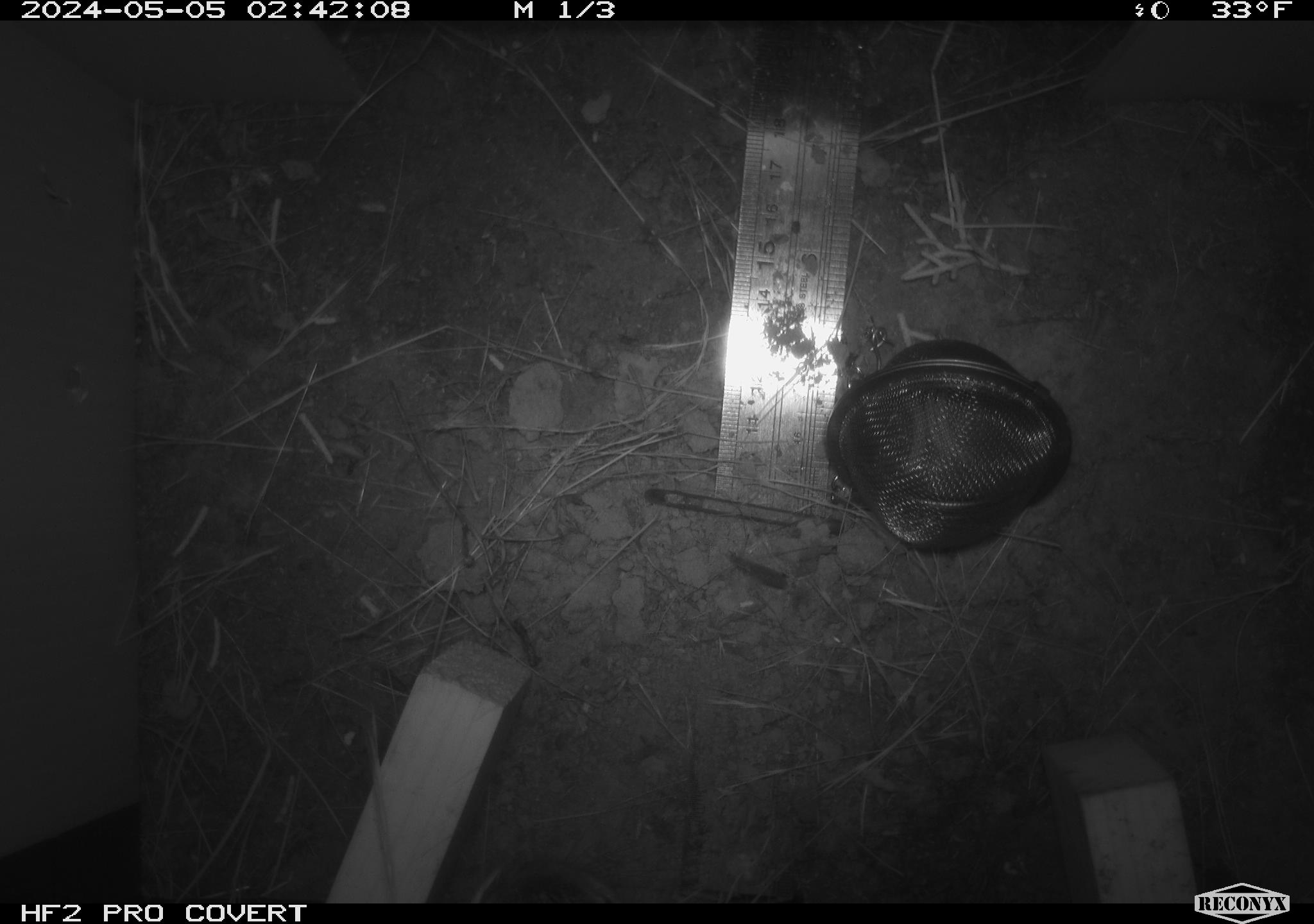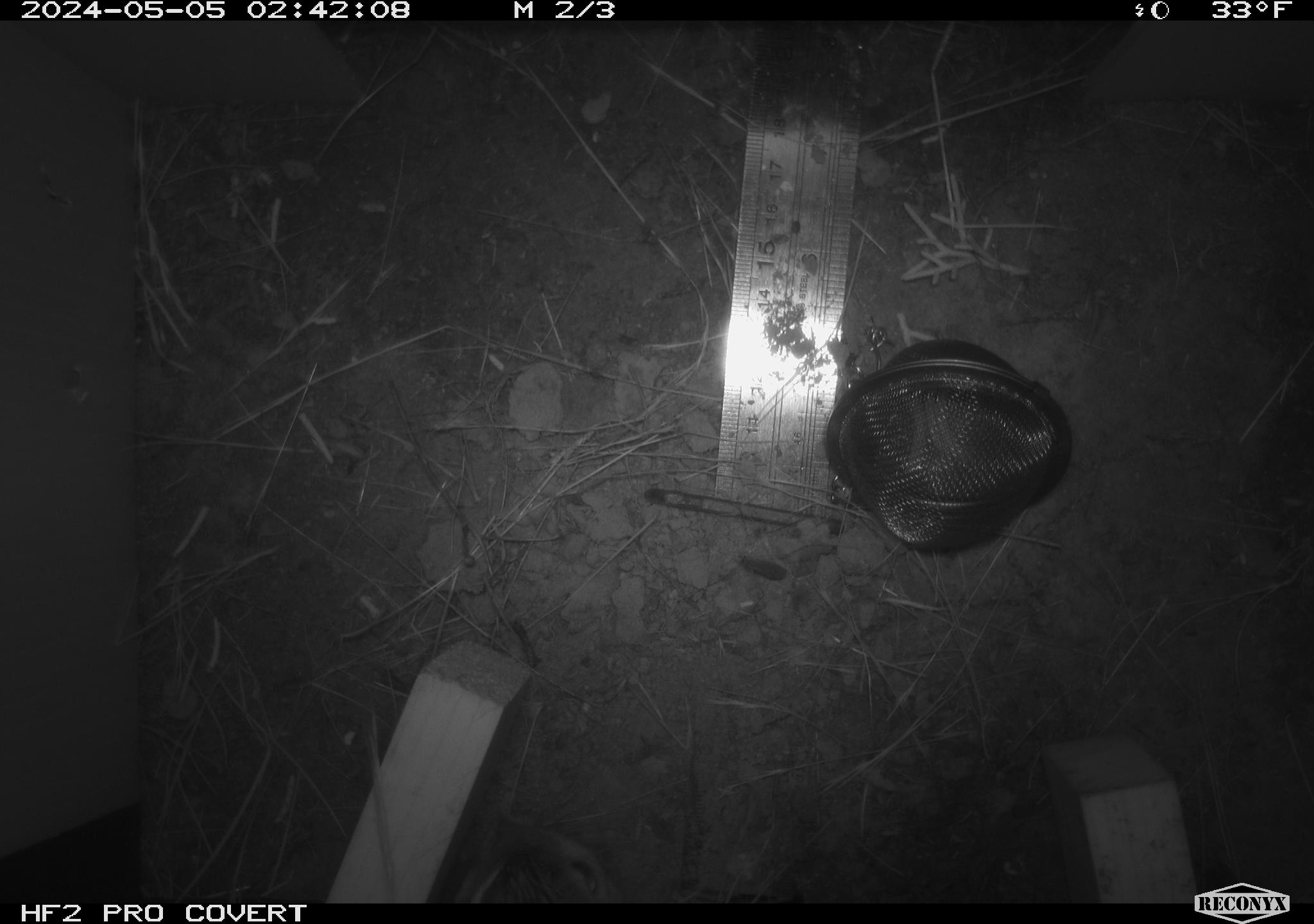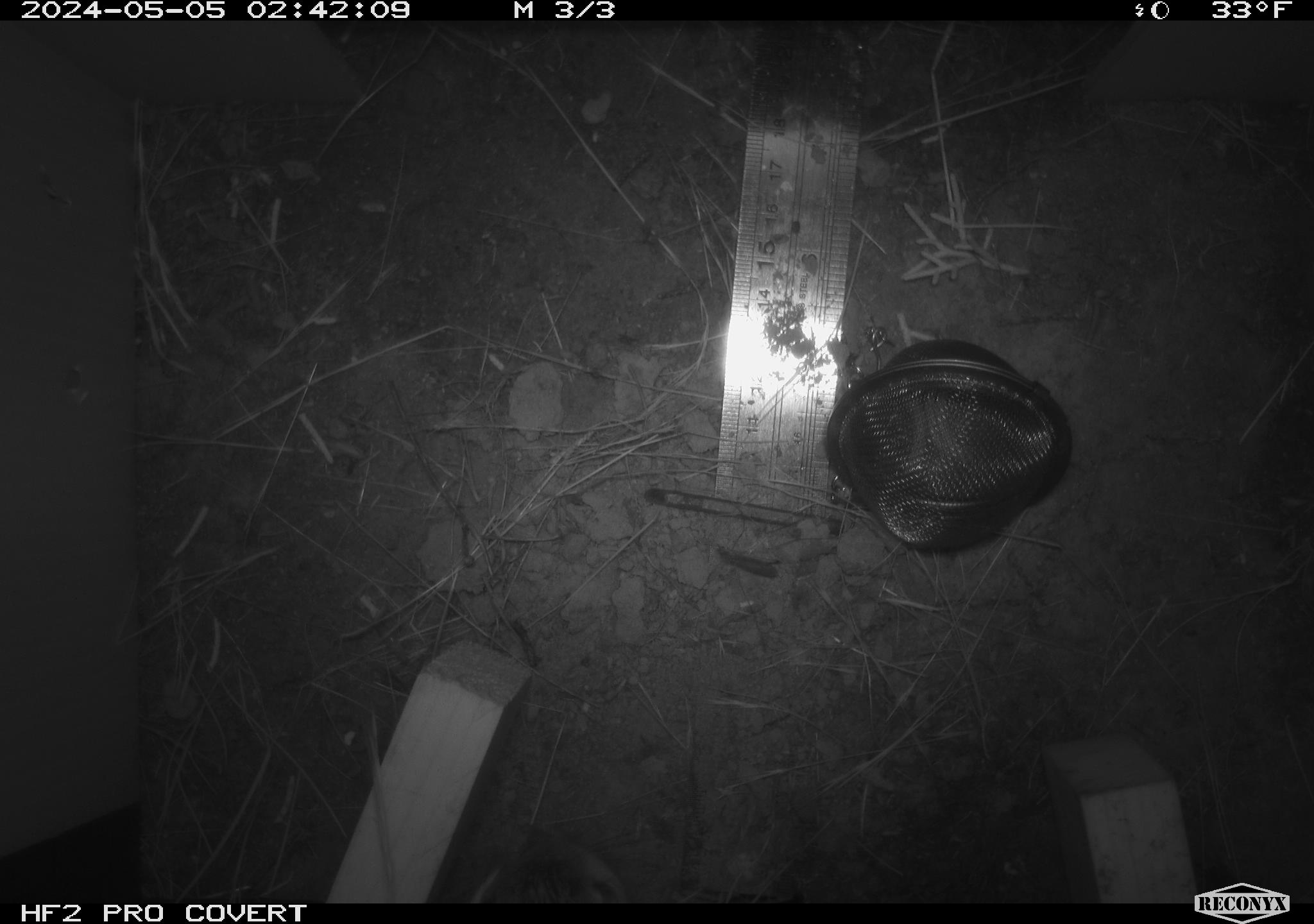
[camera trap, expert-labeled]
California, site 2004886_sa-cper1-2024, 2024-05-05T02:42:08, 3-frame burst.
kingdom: Animalia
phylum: Chordata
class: Mammalia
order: Rodentia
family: Heteromyidae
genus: Dipodomys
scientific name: Dipodomys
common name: kangaroo rats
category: dipodomys species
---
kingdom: Animalia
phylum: Chordata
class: Mammalia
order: Rodentia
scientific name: Rodentia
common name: rodent